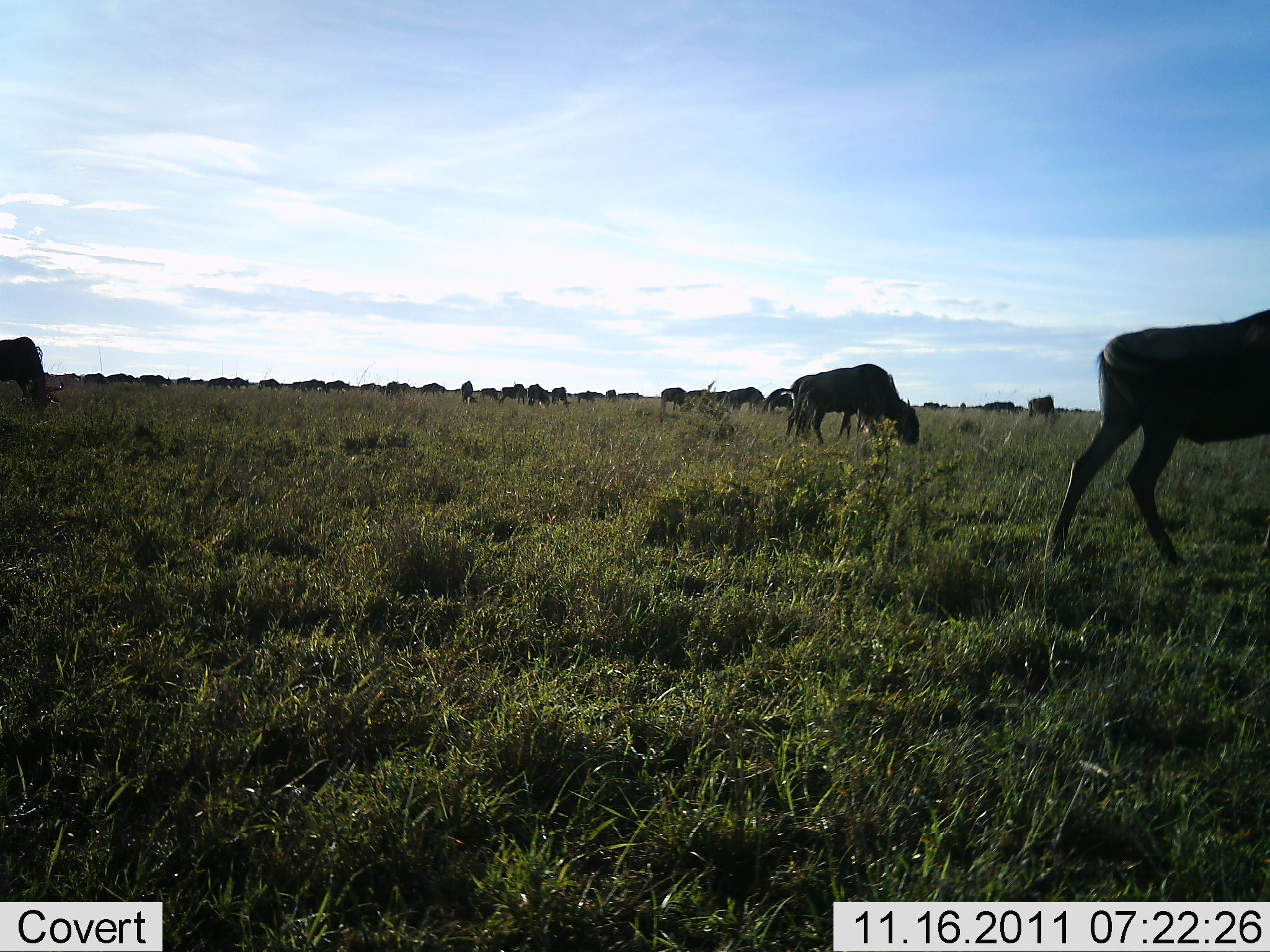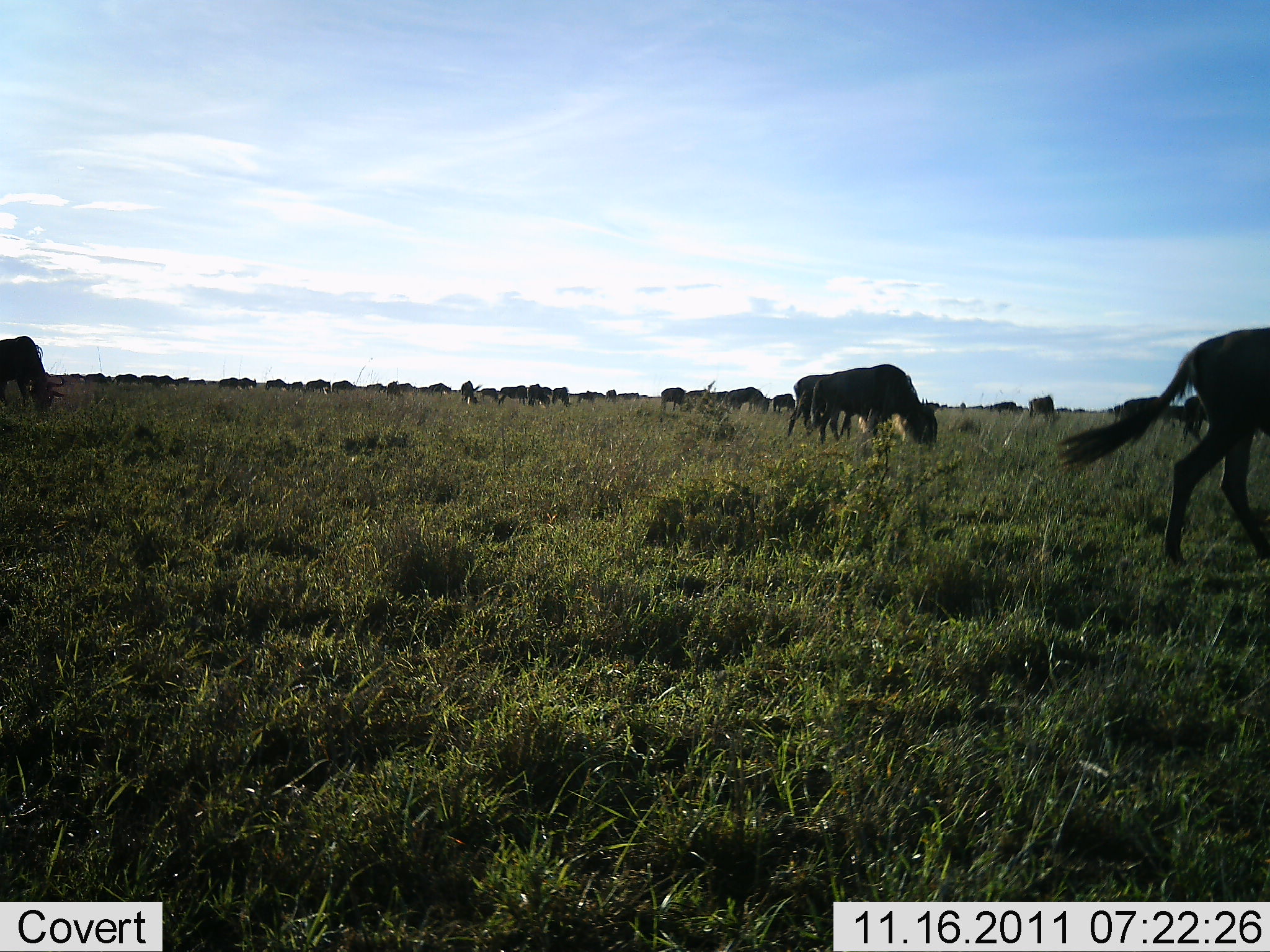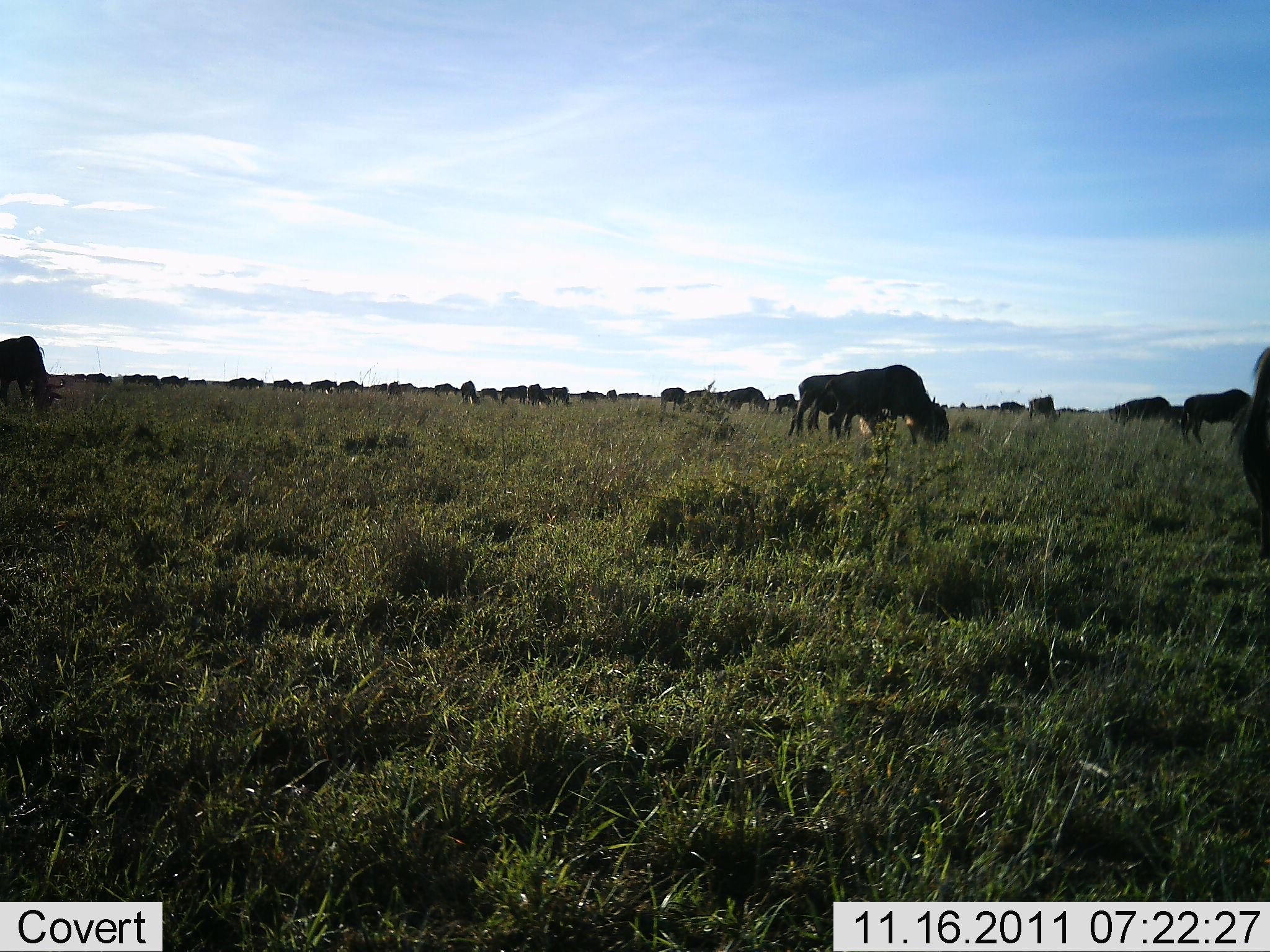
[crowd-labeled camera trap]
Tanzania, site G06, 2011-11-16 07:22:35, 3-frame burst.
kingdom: Animalia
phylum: Chordata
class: Mammalia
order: Artiodactyla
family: Bovidae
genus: Connochaetes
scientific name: Connochaetes taurinus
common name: blue wildebeest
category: wildebeest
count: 11-50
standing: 17%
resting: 0%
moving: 58%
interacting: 0%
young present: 0%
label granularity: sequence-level